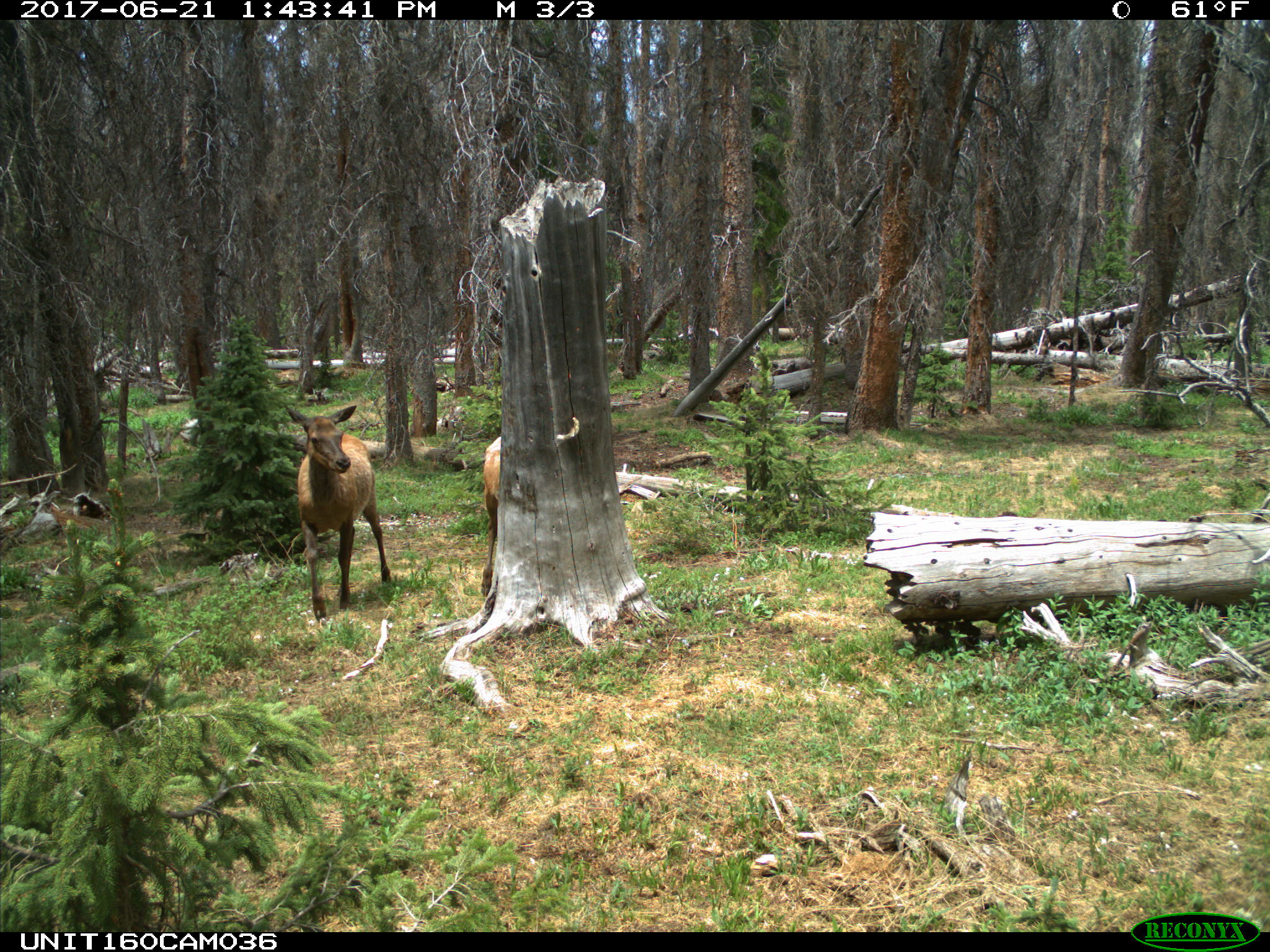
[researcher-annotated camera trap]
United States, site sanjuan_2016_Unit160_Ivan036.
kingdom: Animalia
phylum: Chordata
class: Mammalia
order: Artiodactyla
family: Cervidae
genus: Cervus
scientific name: Cervus elaphus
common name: red deer